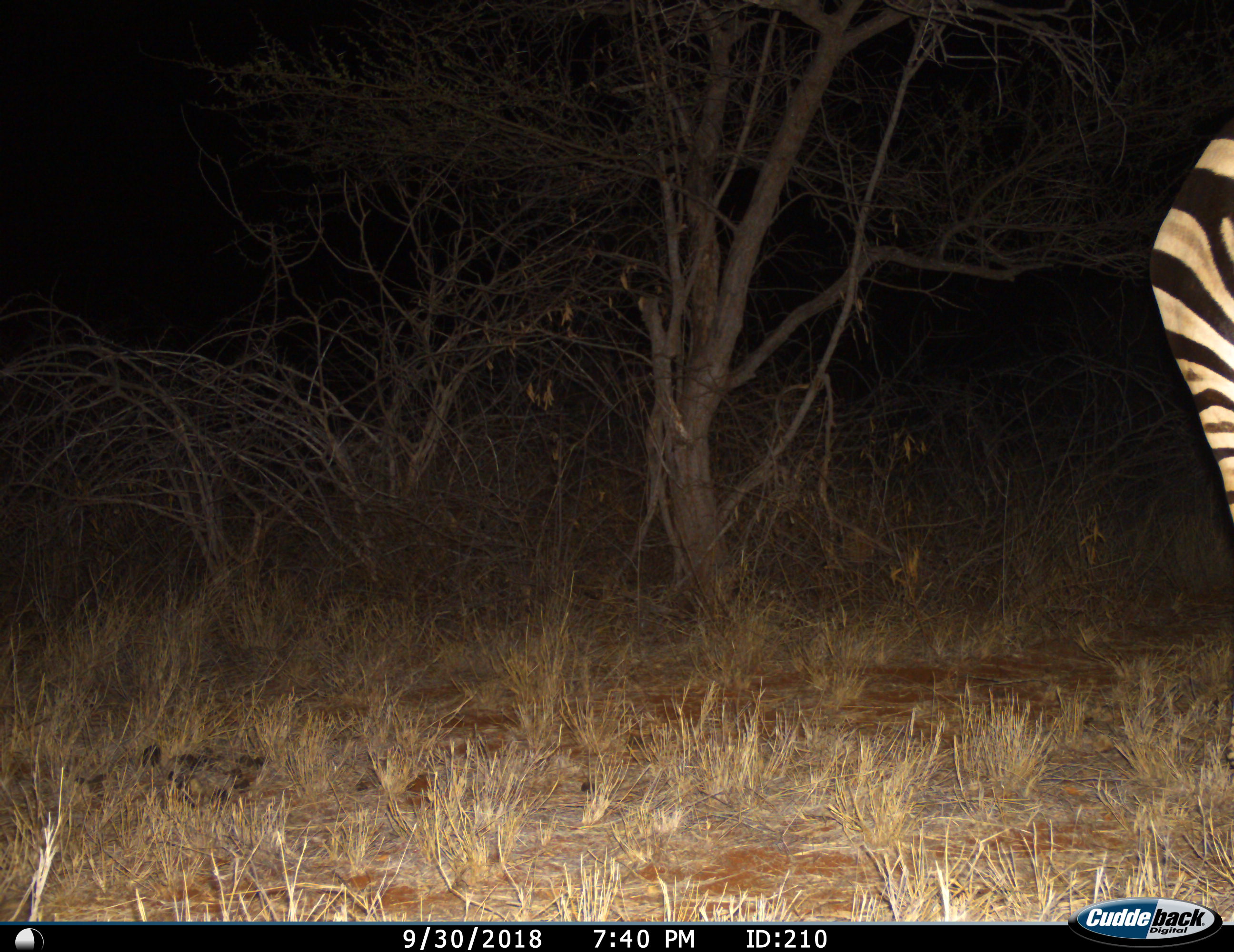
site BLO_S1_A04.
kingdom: Animalia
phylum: Chordata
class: Mammalia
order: Perissodactyla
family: Equidae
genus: Equus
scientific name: Equus quagga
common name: plains zebra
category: zebraplains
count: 1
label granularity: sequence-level